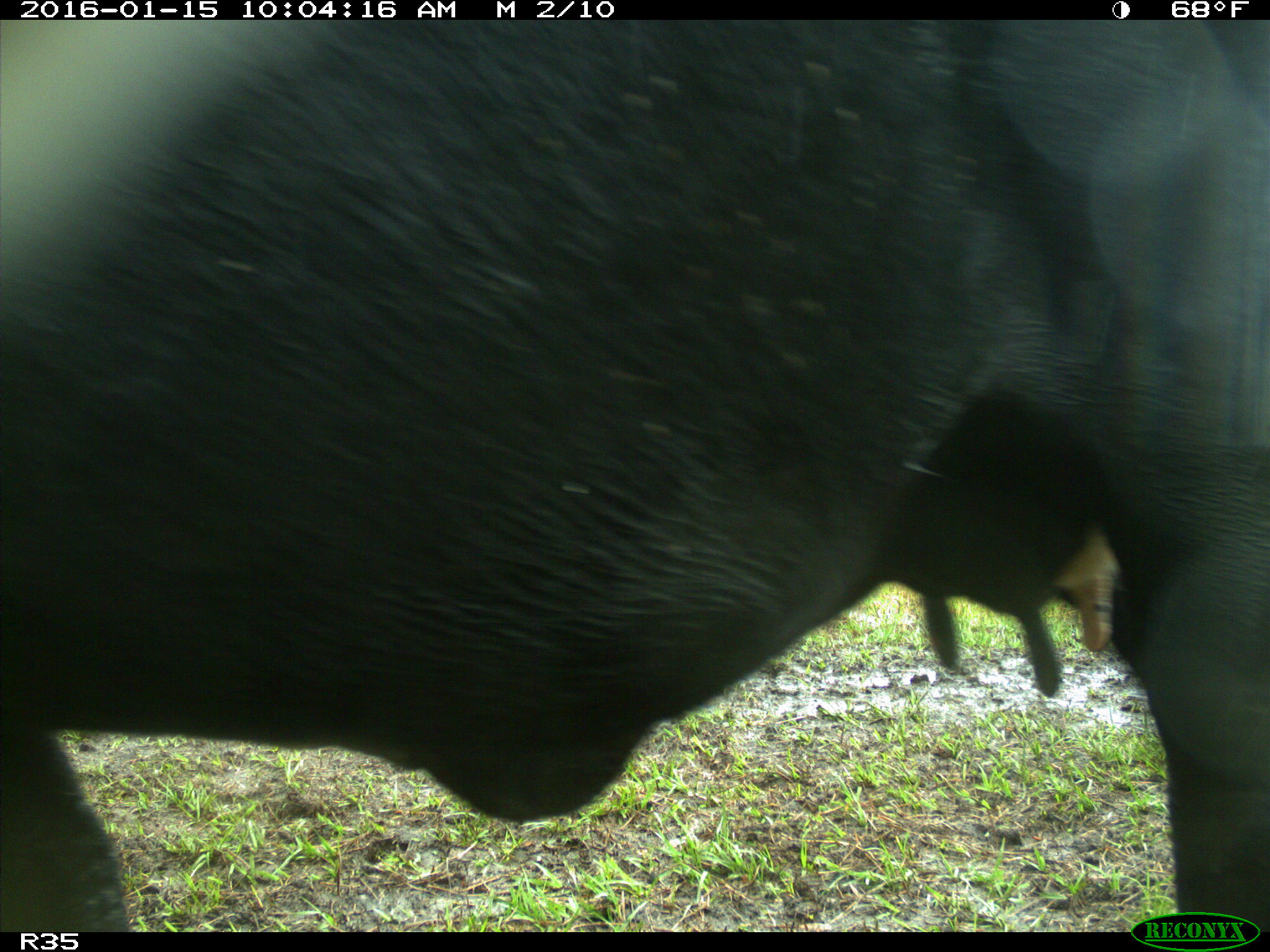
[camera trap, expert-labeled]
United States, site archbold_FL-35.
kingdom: Animalia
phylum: Chordata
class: Mammalia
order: Artiodactyla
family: Bovidae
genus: Bos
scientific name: Bos taurus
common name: domestic cow